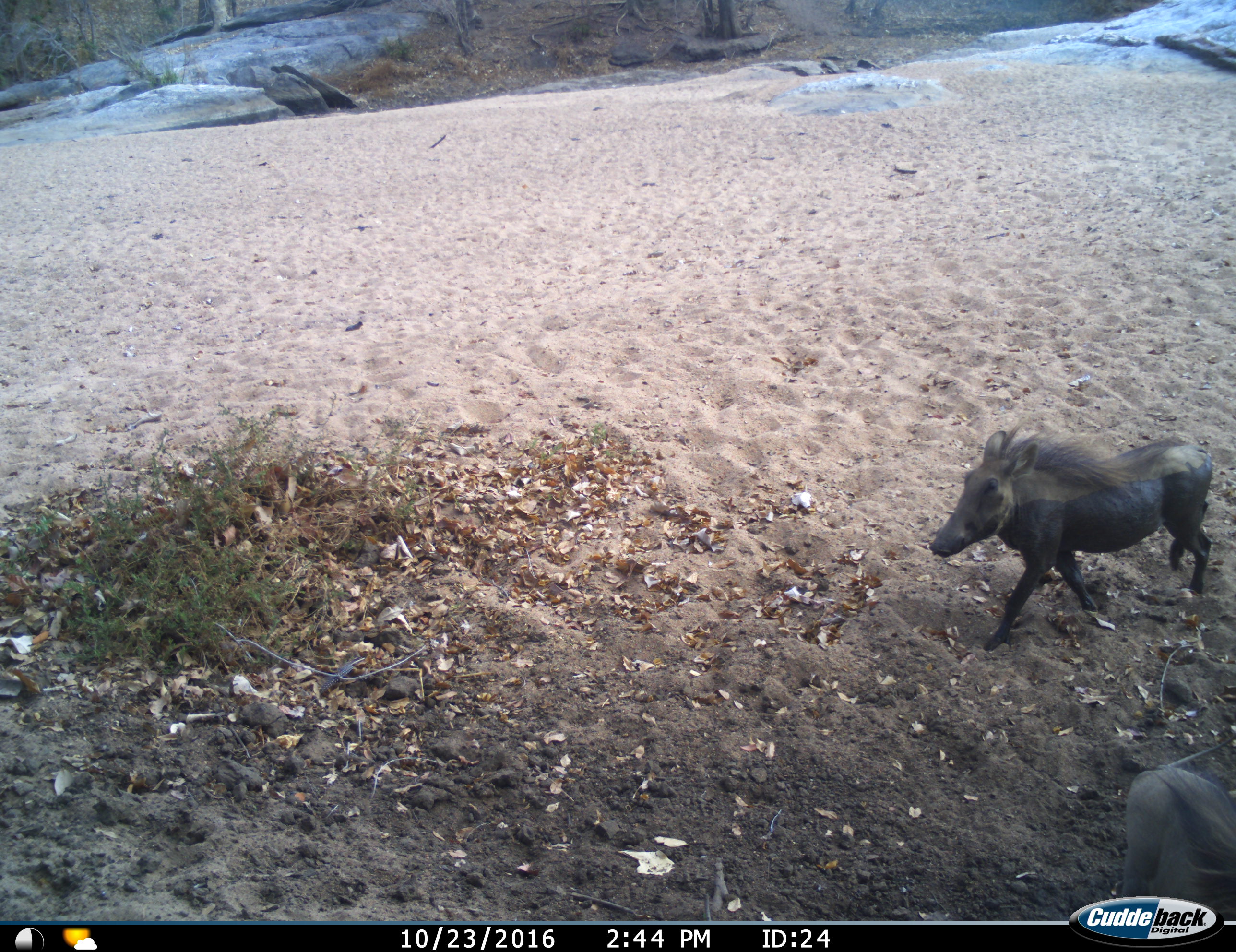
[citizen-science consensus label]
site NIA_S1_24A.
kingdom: Animalia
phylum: Chordata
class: Mammalia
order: Artiodactyla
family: Suidae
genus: Phacochoerus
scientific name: Phacochoerus africanus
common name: warthog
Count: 2.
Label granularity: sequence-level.